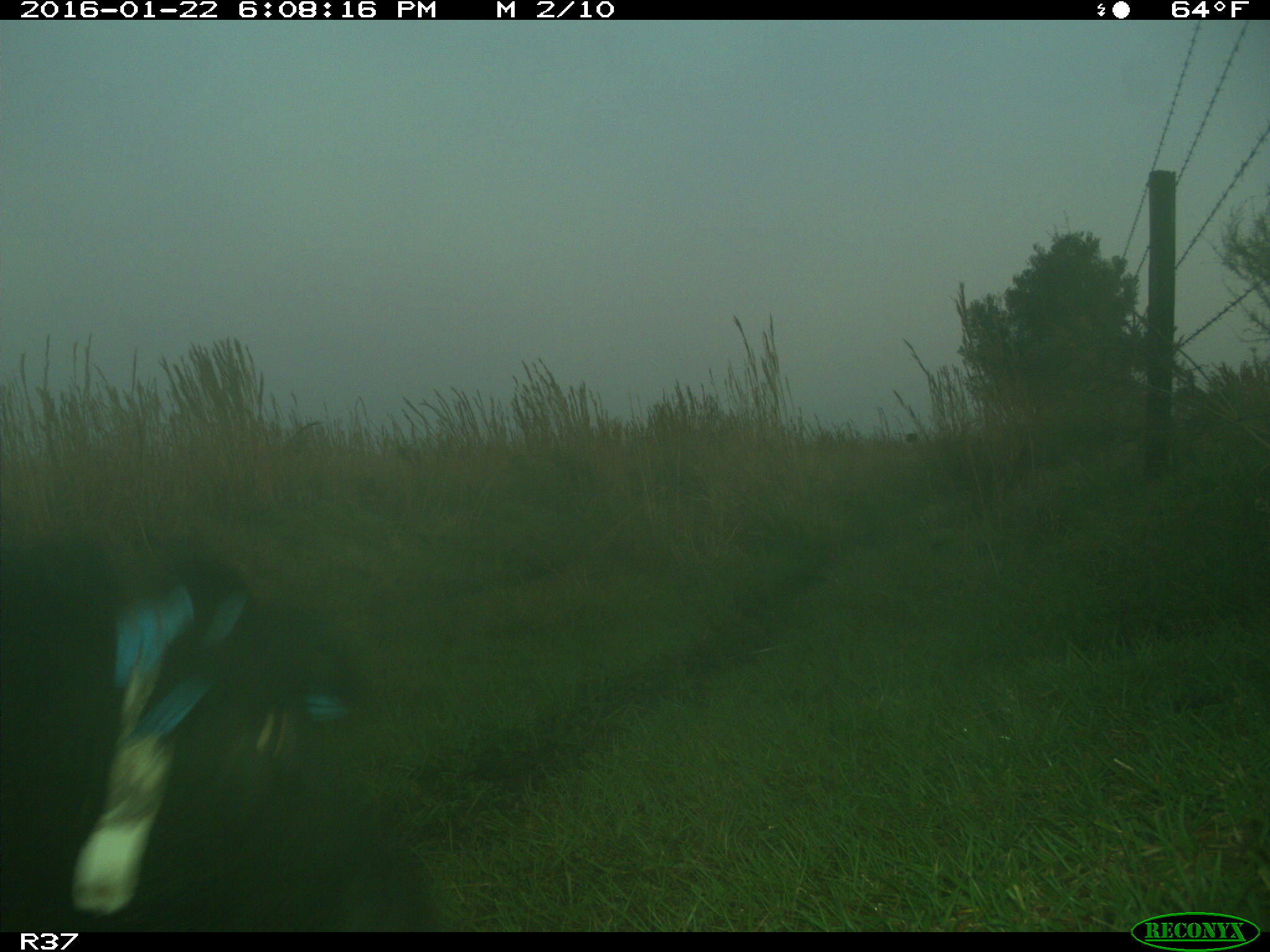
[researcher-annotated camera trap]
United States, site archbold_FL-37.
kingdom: Animalia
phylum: Chordata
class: Mammalia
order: Artiodactyla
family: Suidae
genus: Sus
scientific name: Sus scrofa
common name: wild boar